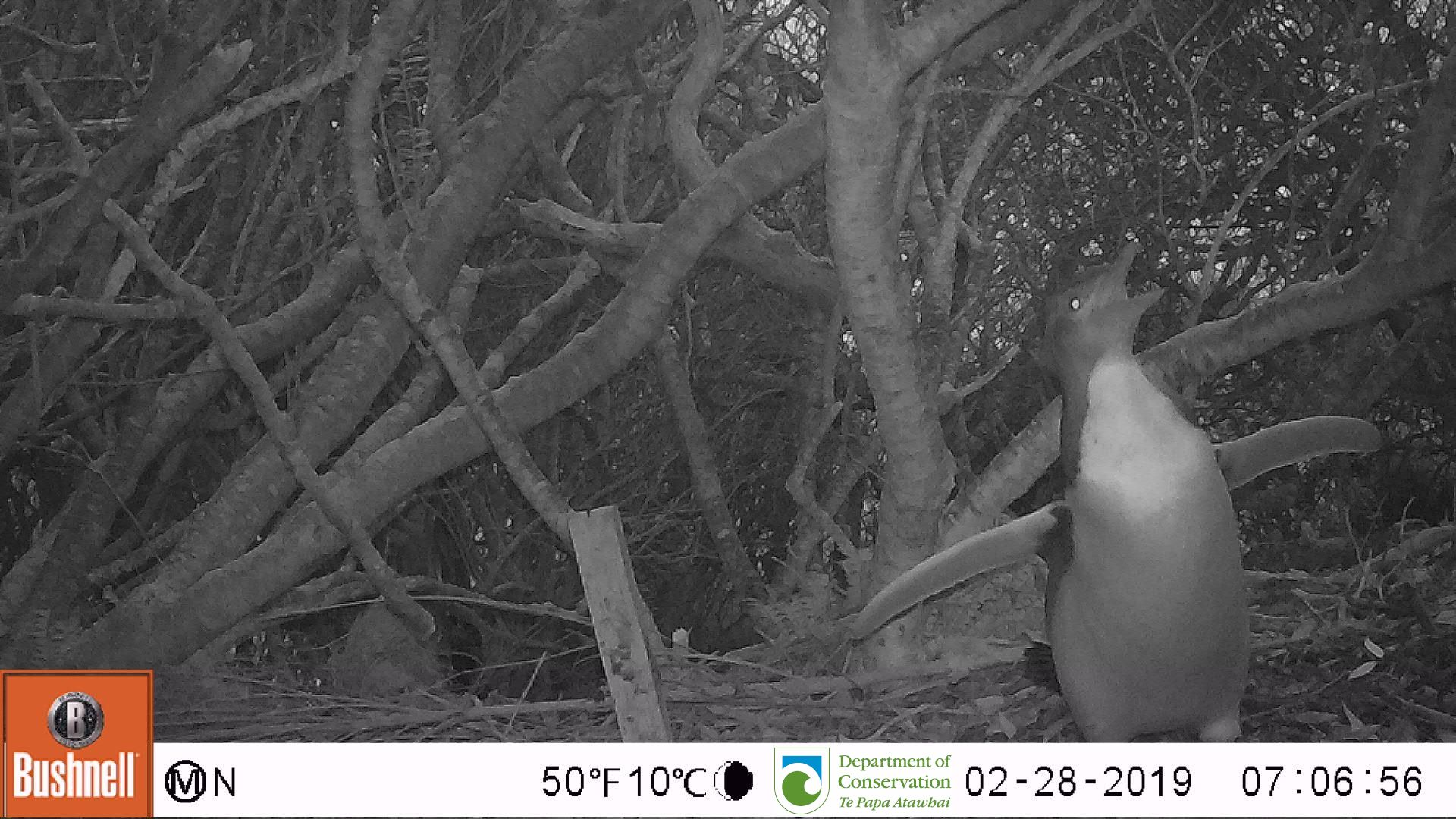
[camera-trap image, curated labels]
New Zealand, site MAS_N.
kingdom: Animalia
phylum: Chordata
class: Aves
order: Sphenisciformes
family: Spheniscidae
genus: Megadyptes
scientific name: Megadyptes antipodes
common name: yellow-eyed penguin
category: yellow eyed penguin